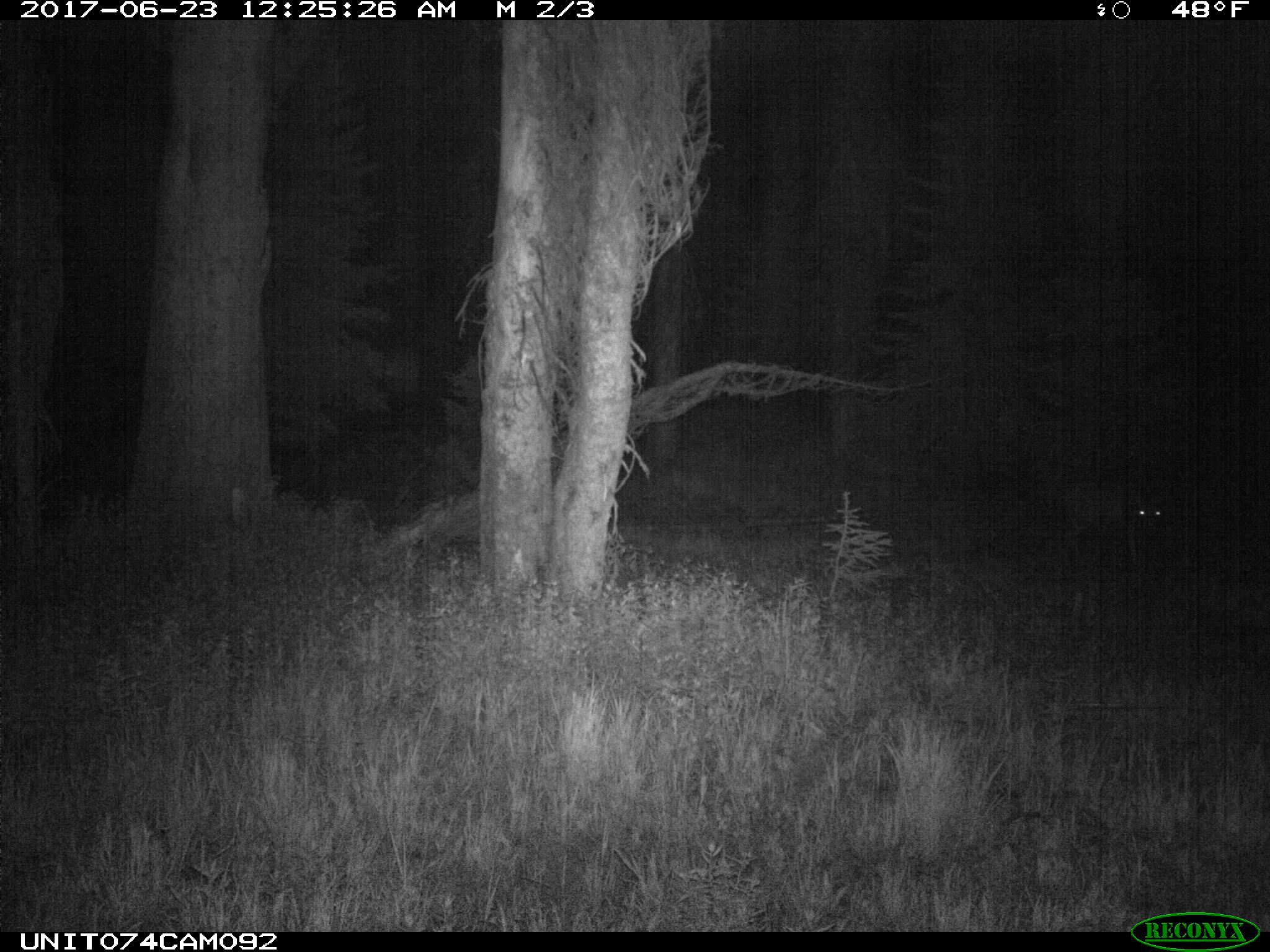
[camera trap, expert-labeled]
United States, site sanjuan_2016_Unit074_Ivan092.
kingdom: Animalia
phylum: Chordata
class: Mammalia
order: Artiodactyla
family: Cervidae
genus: Odocoileus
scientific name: Odocoileus hemionus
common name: mule deer